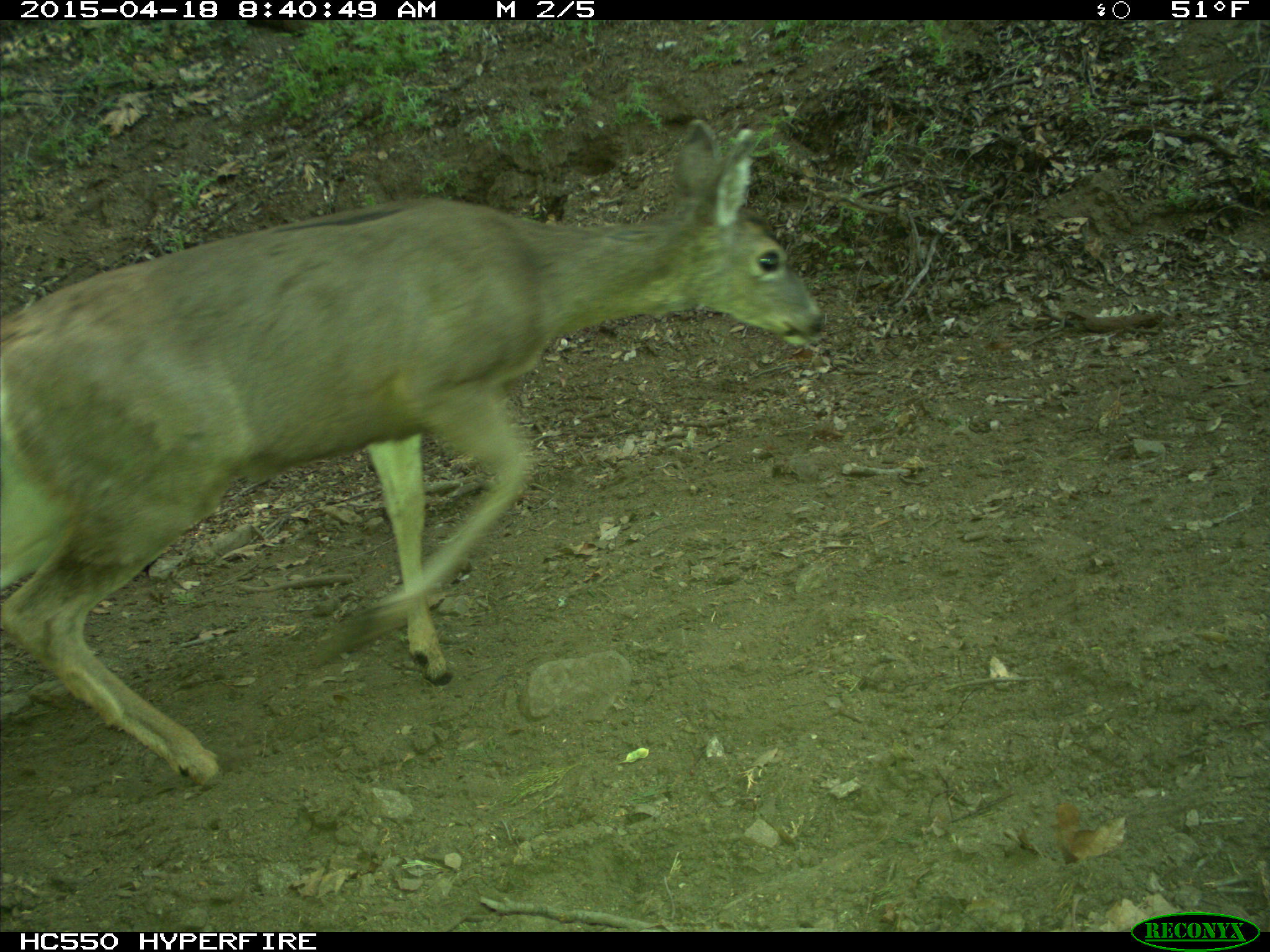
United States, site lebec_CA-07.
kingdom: Animalia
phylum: Chordata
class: Mammalia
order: Artiodactyla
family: Cervidae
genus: Odocoileus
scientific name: Odocoileus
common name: deer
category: unidentified deer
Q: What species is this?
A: Unidentified deer (deer) (Odocoileus).